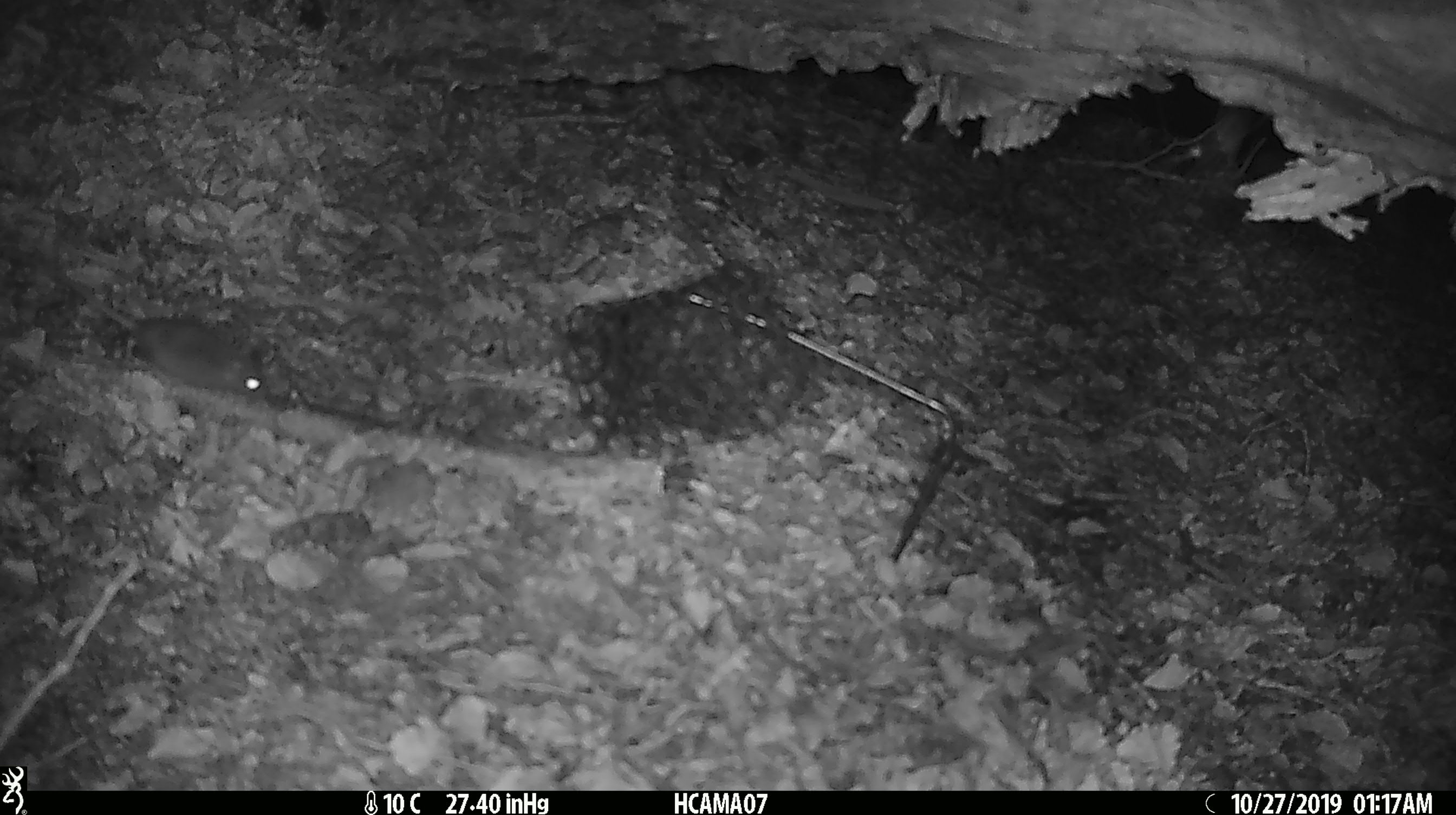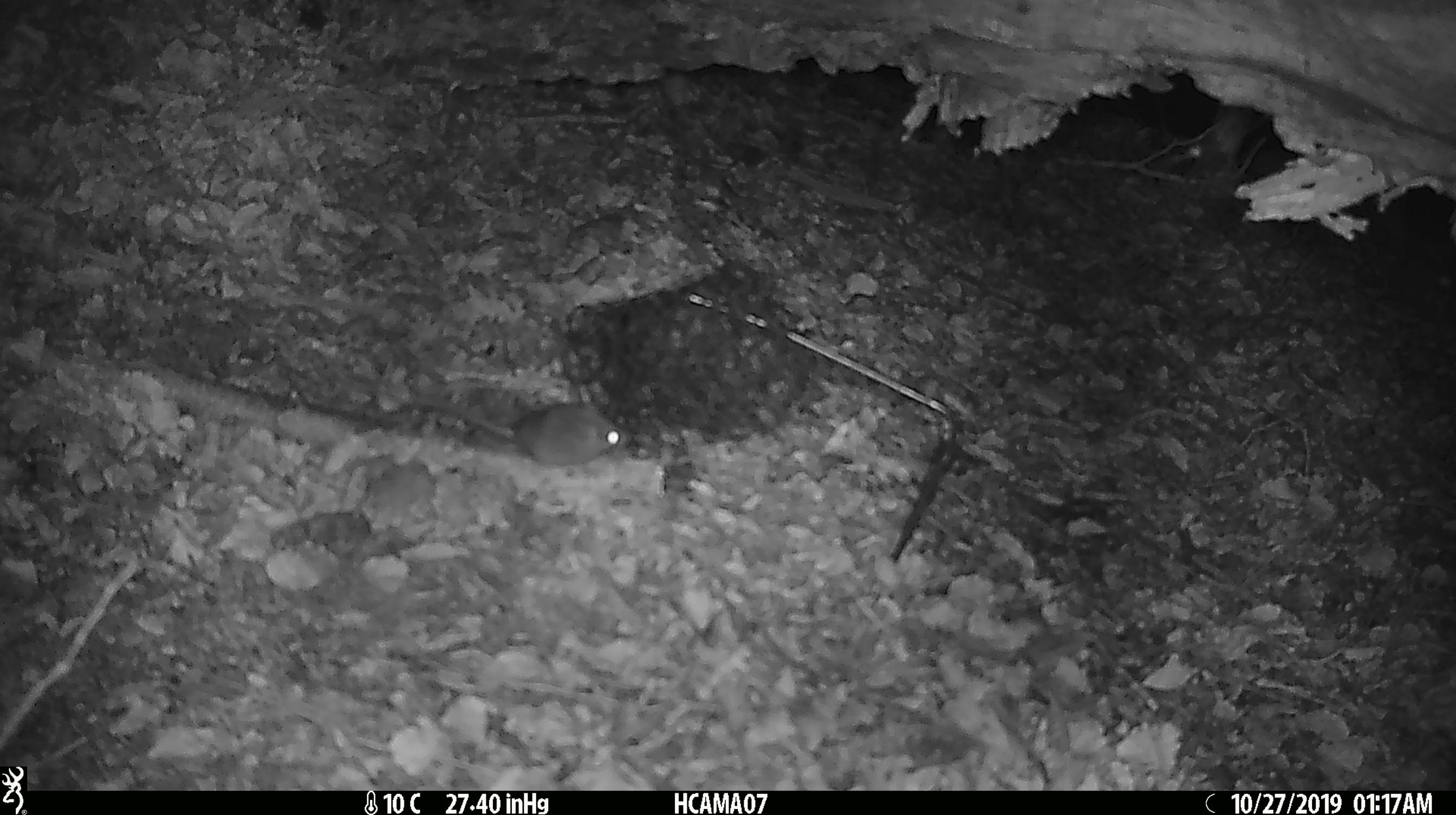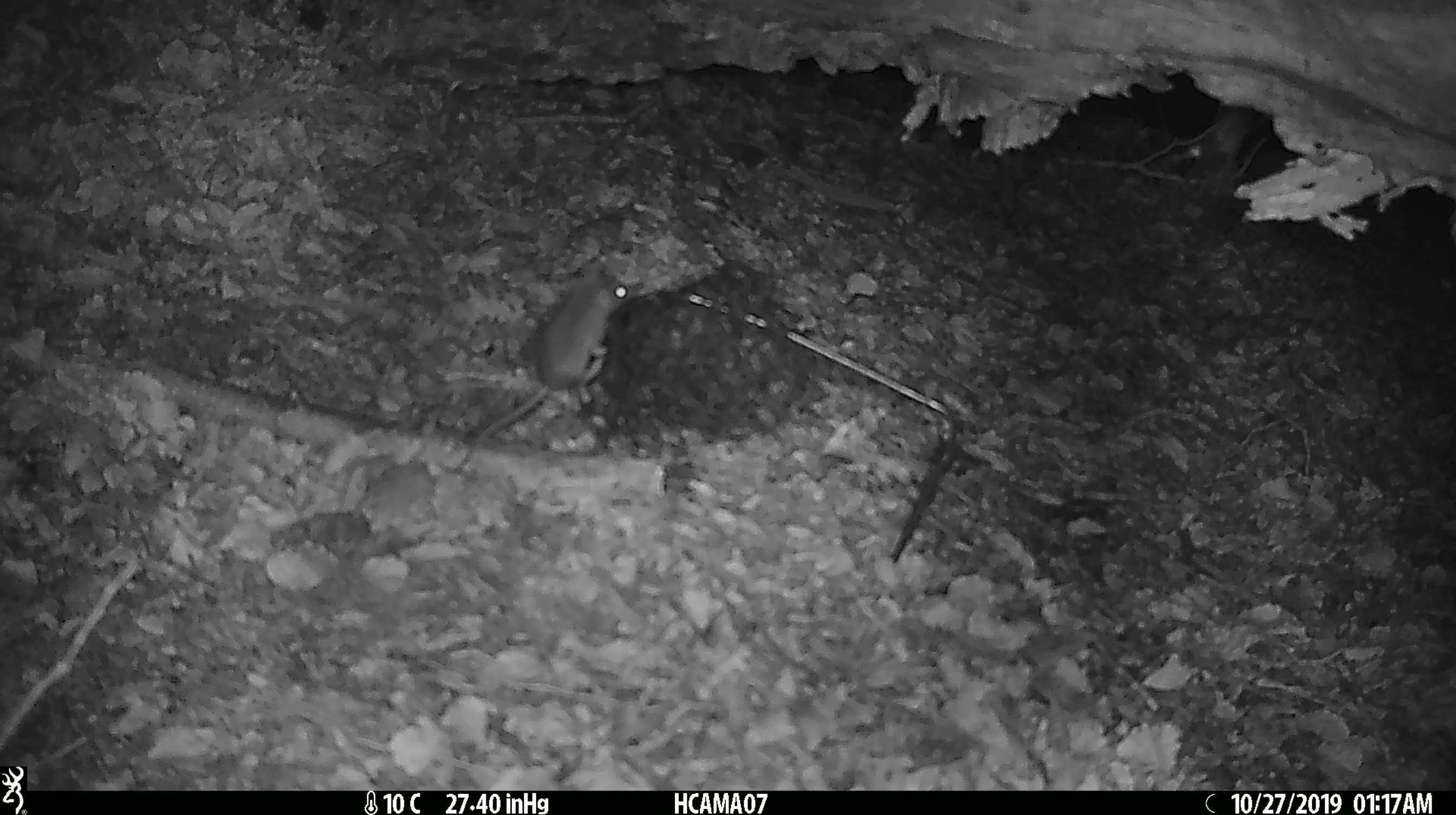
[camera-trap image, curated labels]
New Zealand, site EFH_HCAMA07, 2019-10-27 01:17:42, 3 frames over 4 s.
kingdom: Animalia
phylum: Chordata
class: Mammalia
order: Rodentia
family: Muridae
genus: Mus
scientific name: Mus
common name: mouse